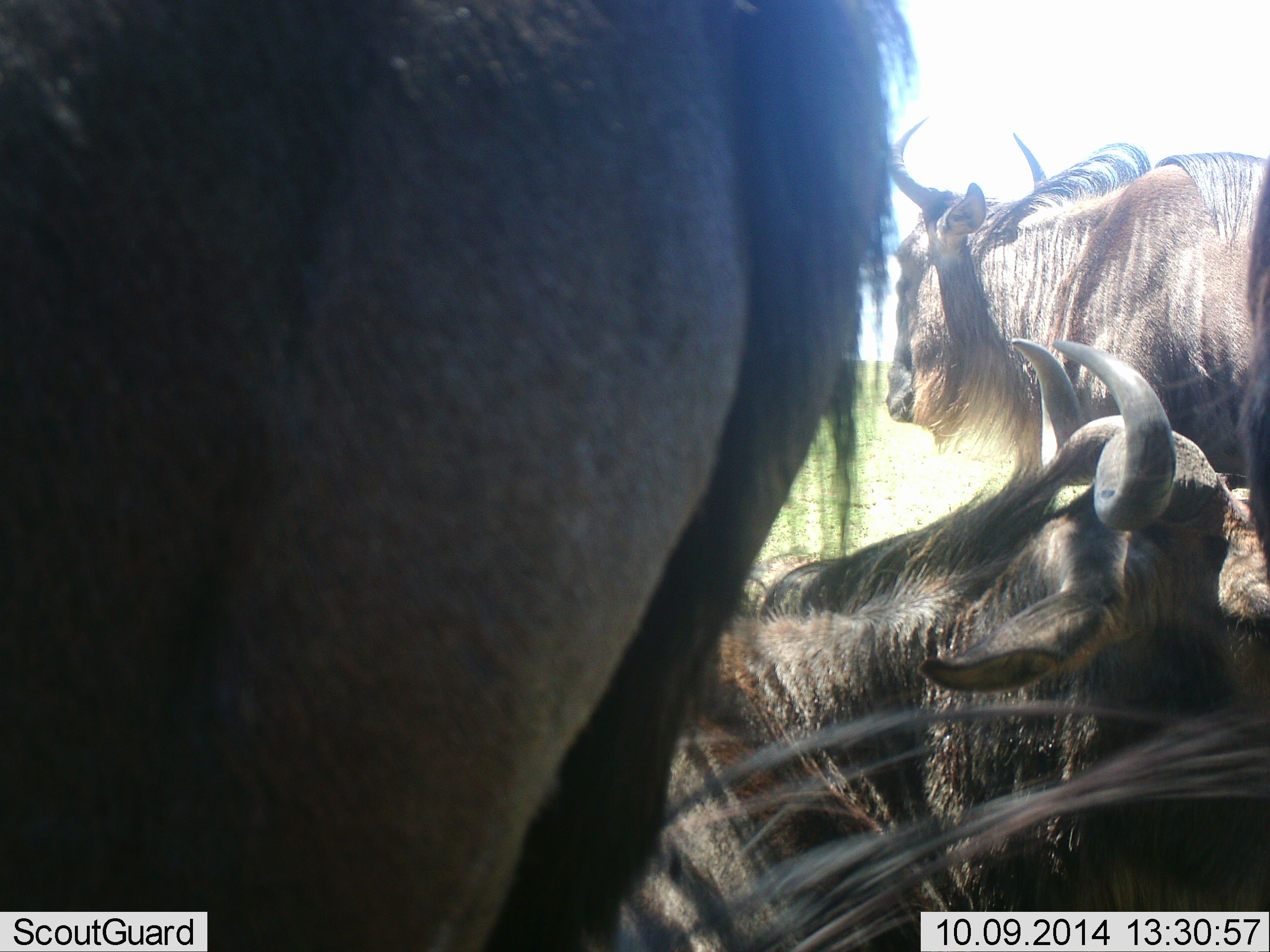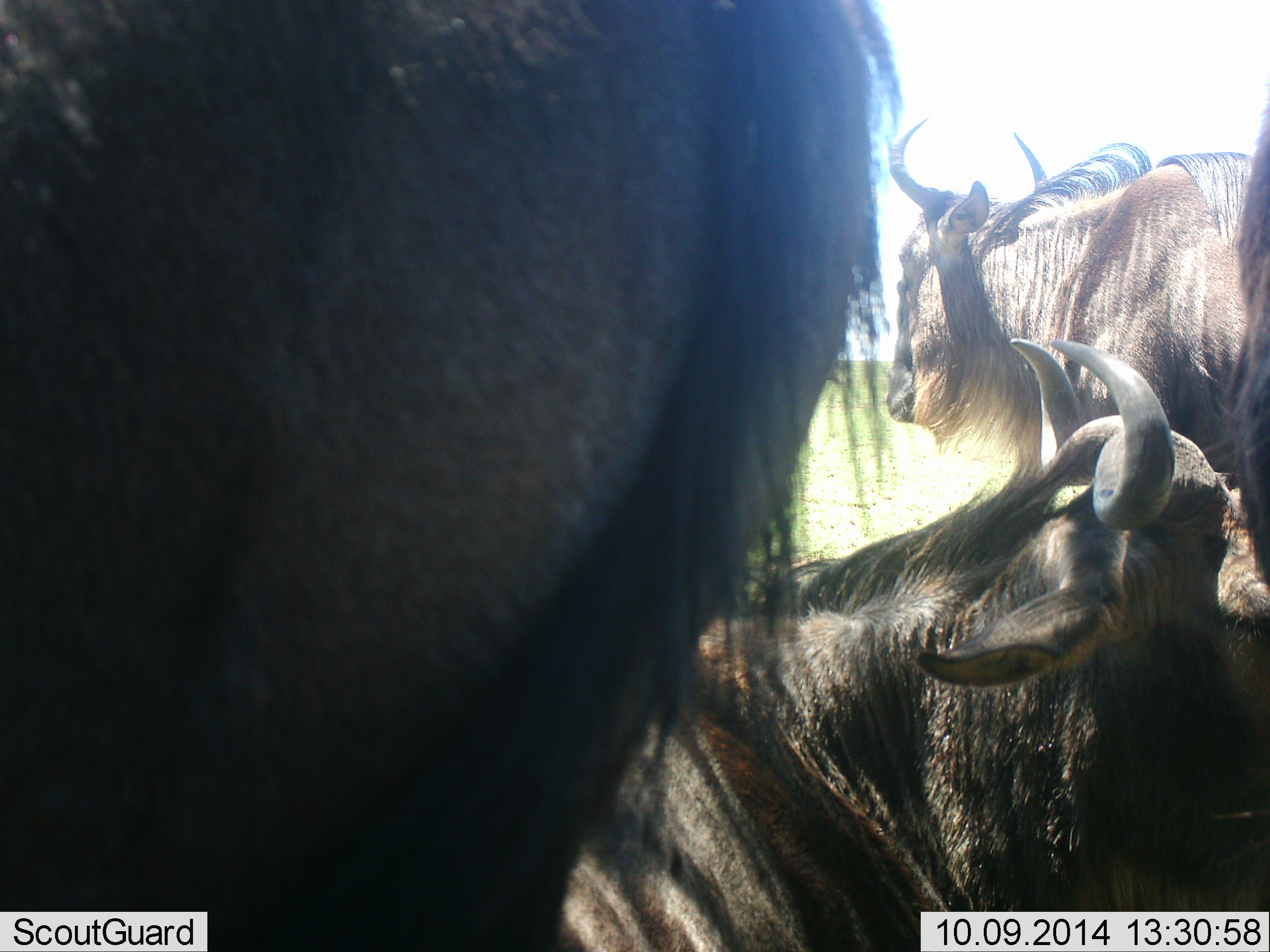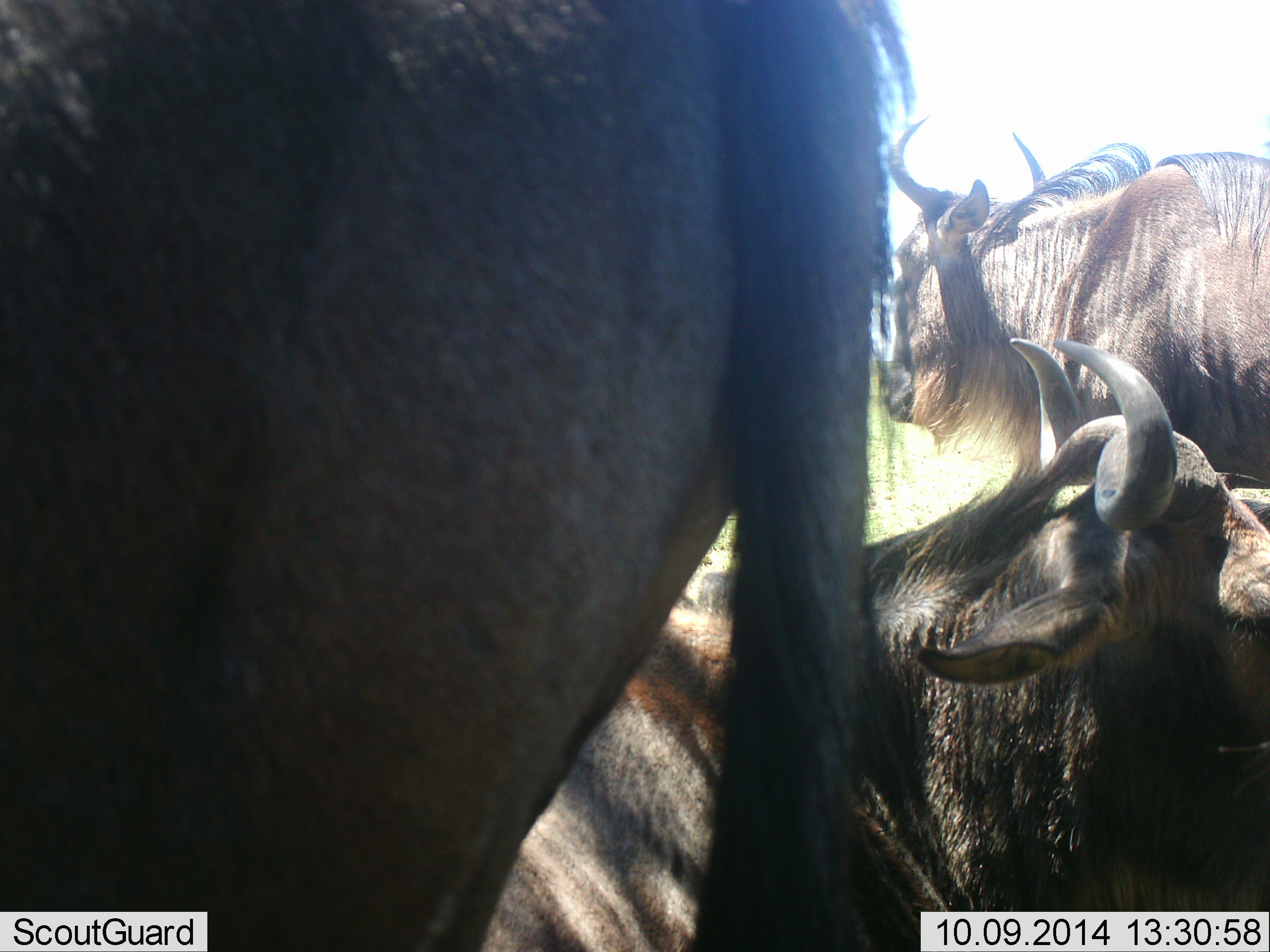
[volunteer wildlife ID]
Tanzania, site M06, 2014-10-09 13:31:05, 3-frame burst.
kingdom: Animalia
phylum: Chordata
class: Mammalia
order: Artiodactyla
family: Bovidae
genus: Connochaetes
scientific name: Connochaetes taurinus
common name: blue wildebeest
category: wildebeest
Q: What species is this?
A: Wildebeest (blue wildebeest) (Connochaetes taurinus).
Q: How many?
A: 3.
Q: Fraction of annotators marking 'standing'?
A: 90%.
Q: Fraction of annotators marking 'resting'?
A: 80%.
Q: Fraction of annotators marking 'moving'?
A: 30%.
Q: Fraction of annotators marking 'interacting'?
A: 10%.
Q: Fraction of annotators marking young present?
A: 0%.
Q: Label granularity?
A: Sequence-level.